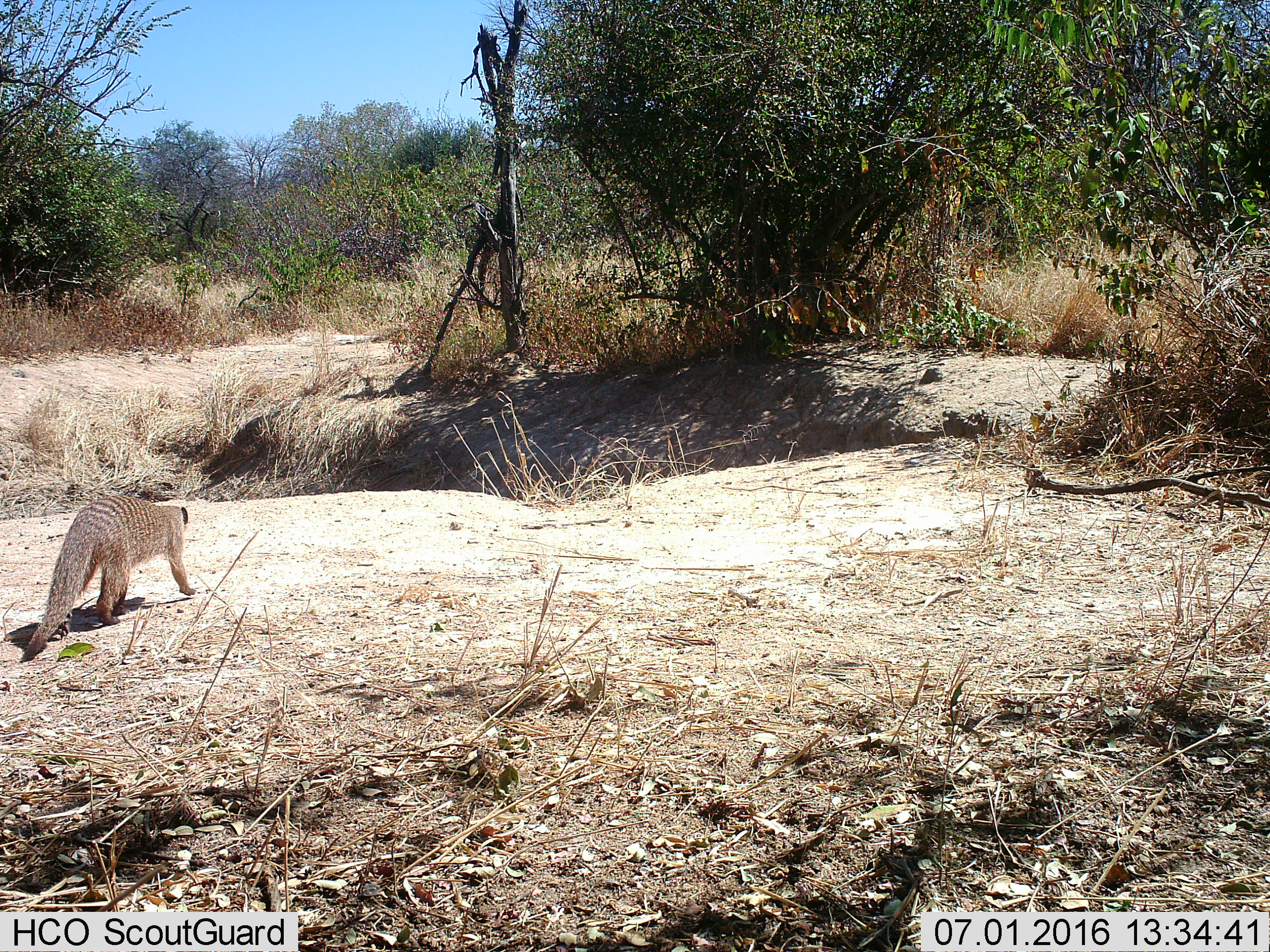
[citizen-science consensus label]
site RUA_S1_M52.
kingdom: Animalia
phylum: Chordata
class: Mammalia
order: Carnivora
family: Herpestidae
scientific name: Herpestidae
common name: mongoose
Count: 1.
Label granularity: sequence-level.